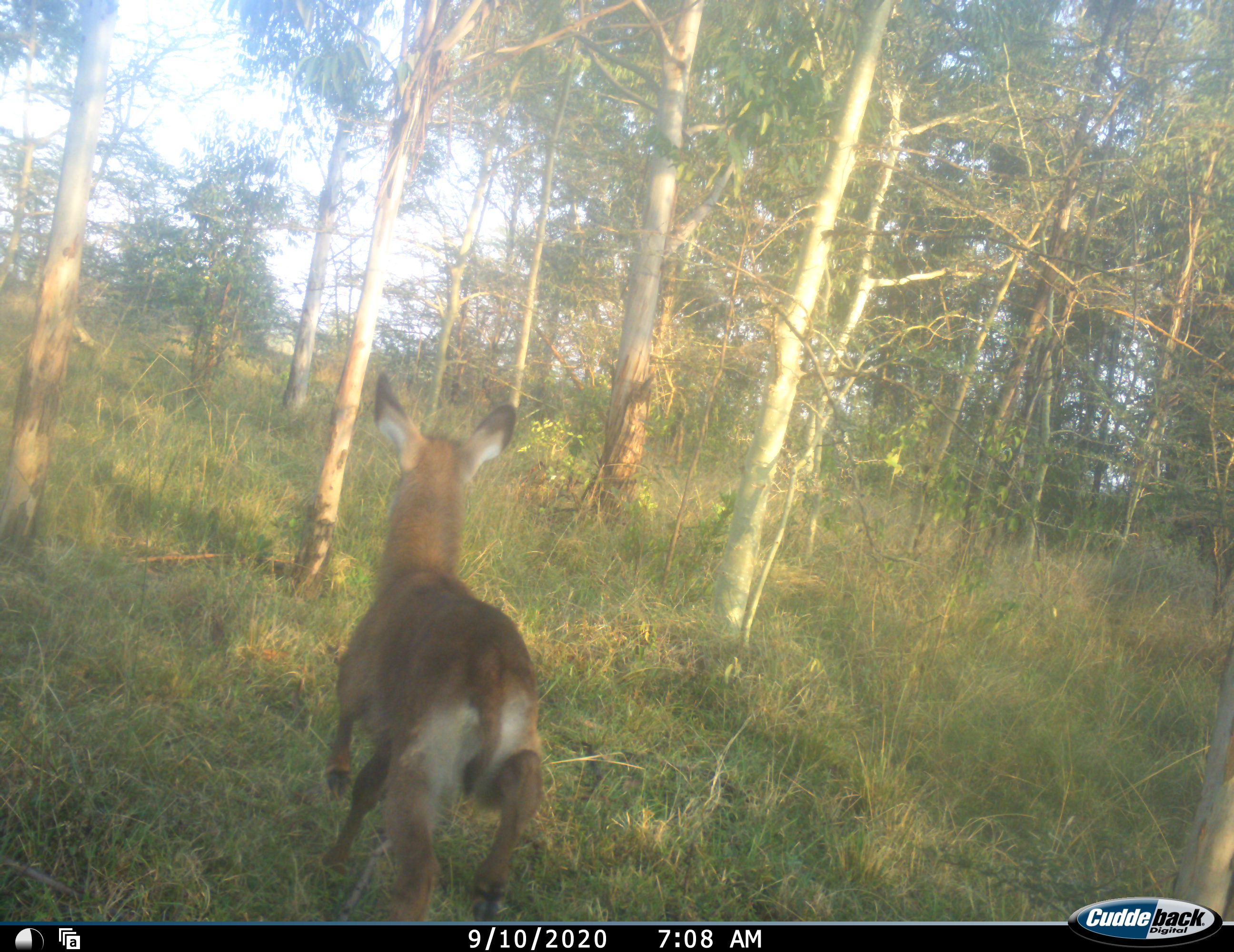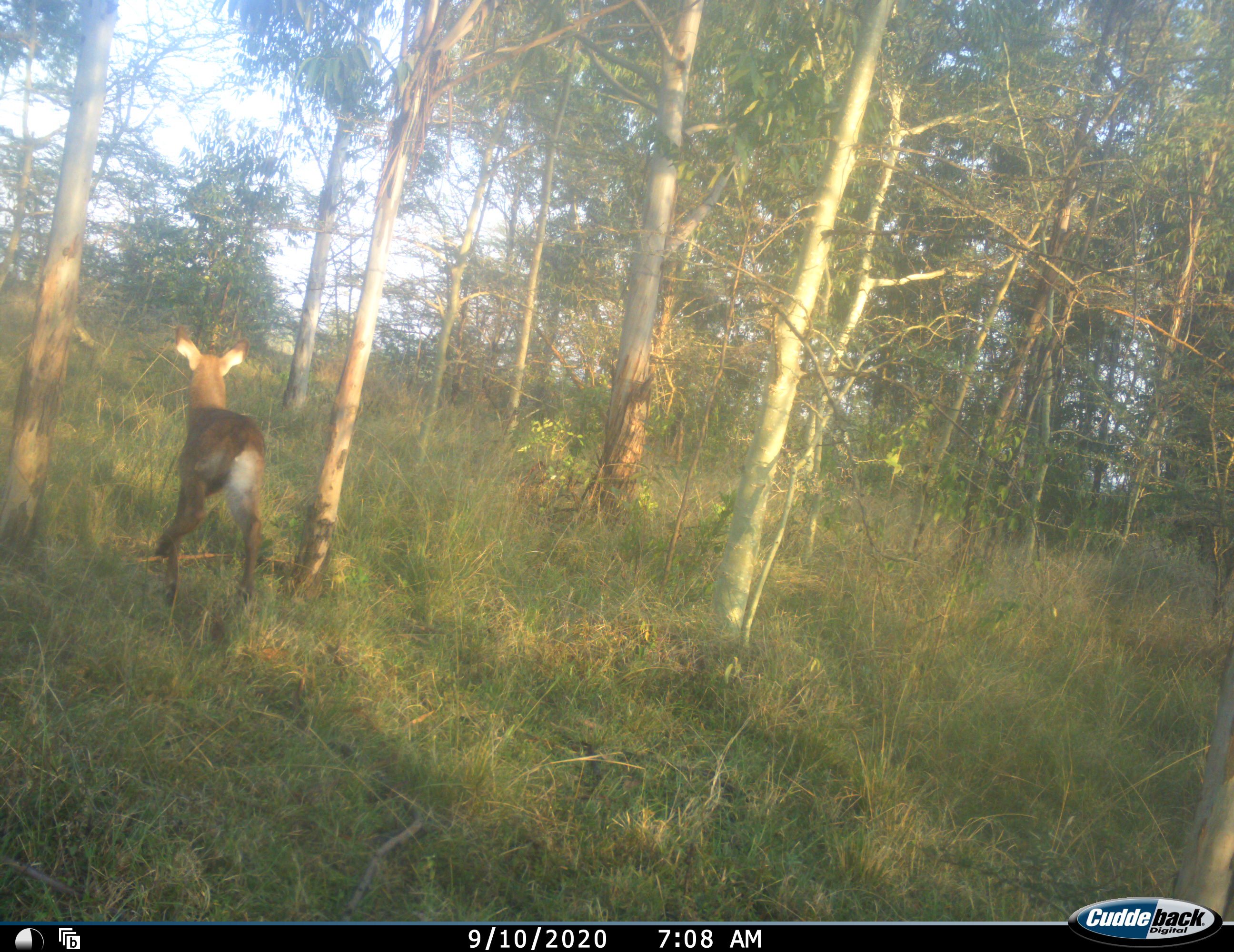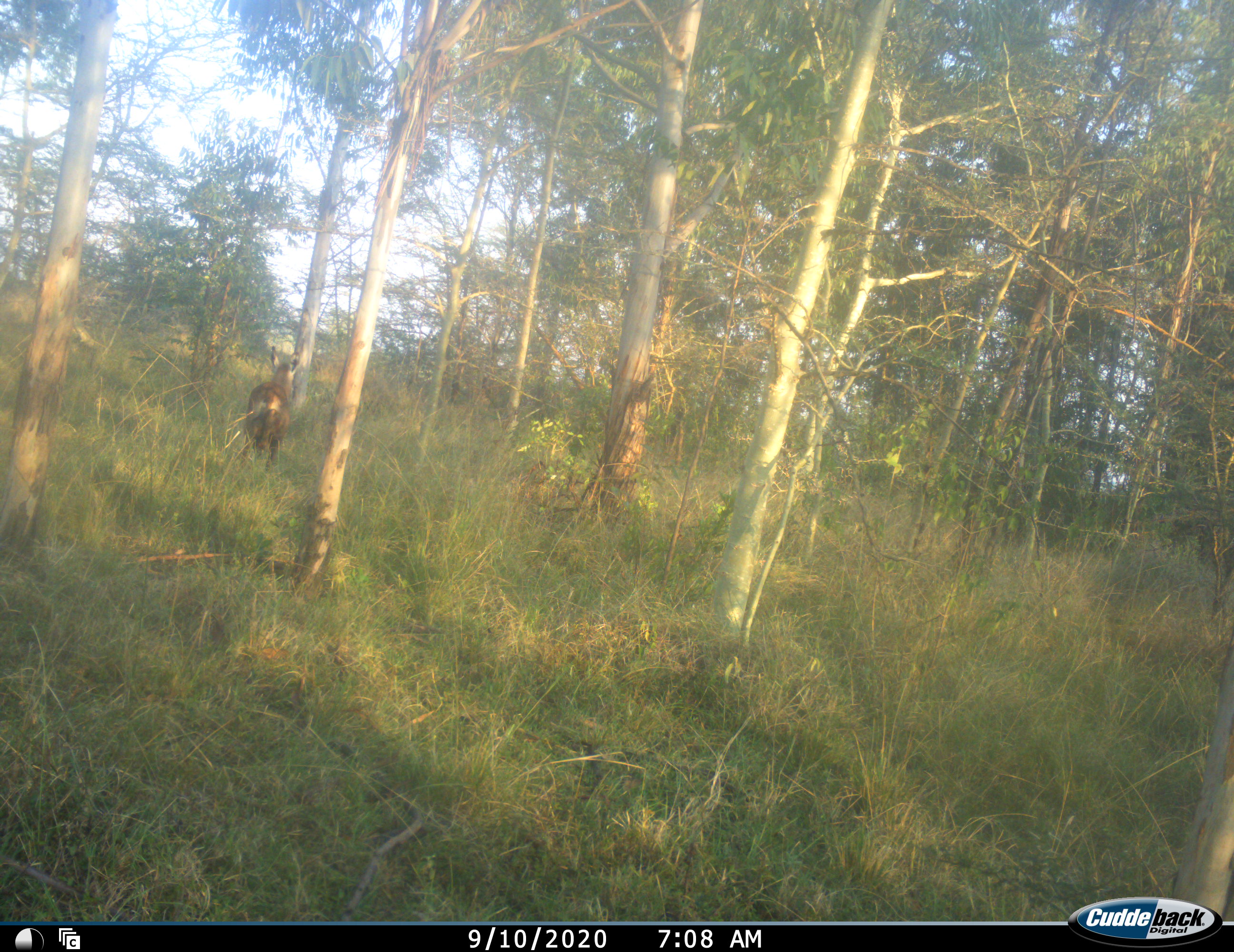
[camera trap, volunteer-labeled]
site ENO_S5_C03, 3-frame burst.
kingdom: Animalia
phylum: Chordata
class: Mammalia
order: Artiodactyla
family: Bovidae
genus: Kobus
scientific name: Kobus ellipsiprymnus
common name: waterbuck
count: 1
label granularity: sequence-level